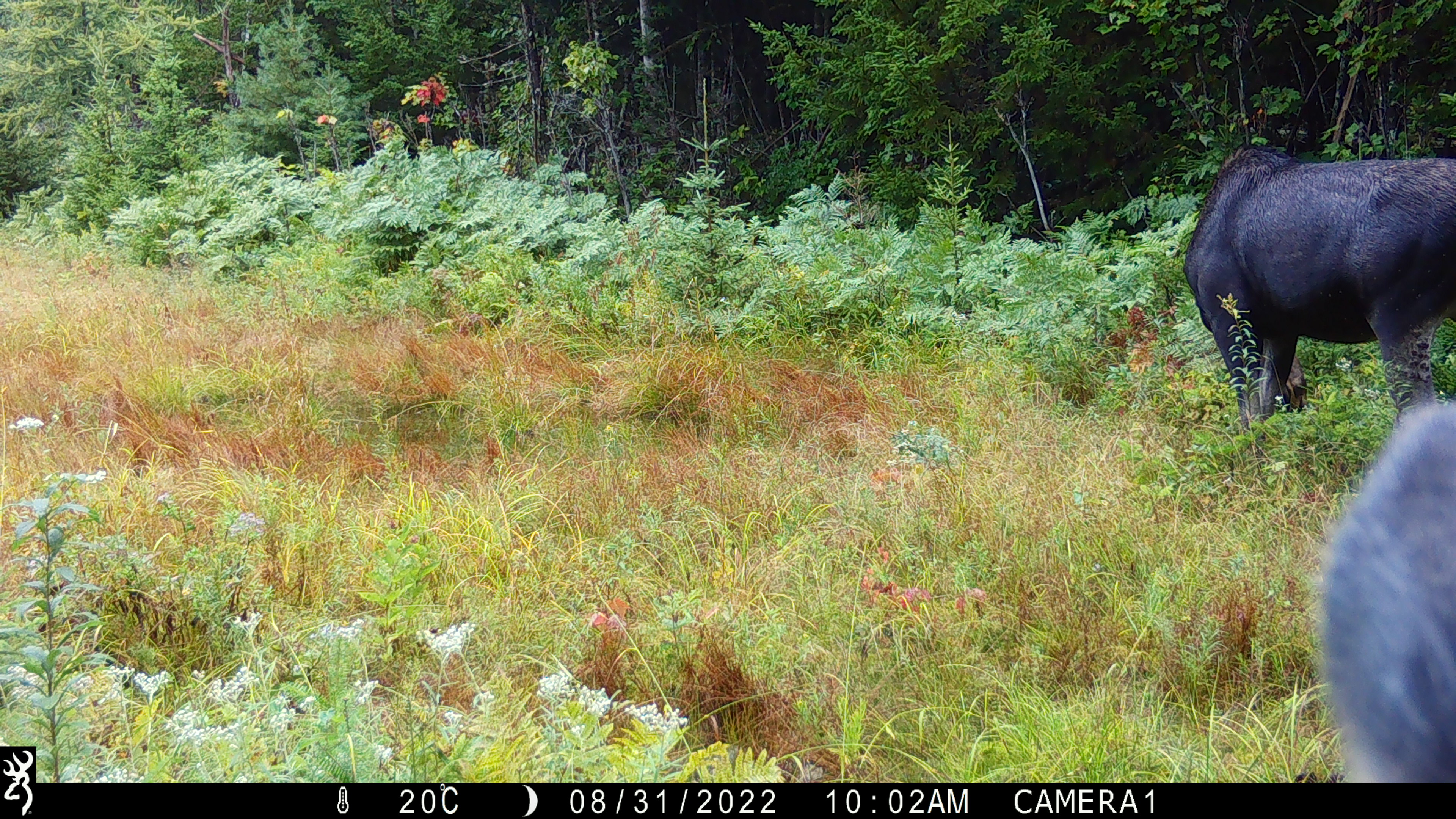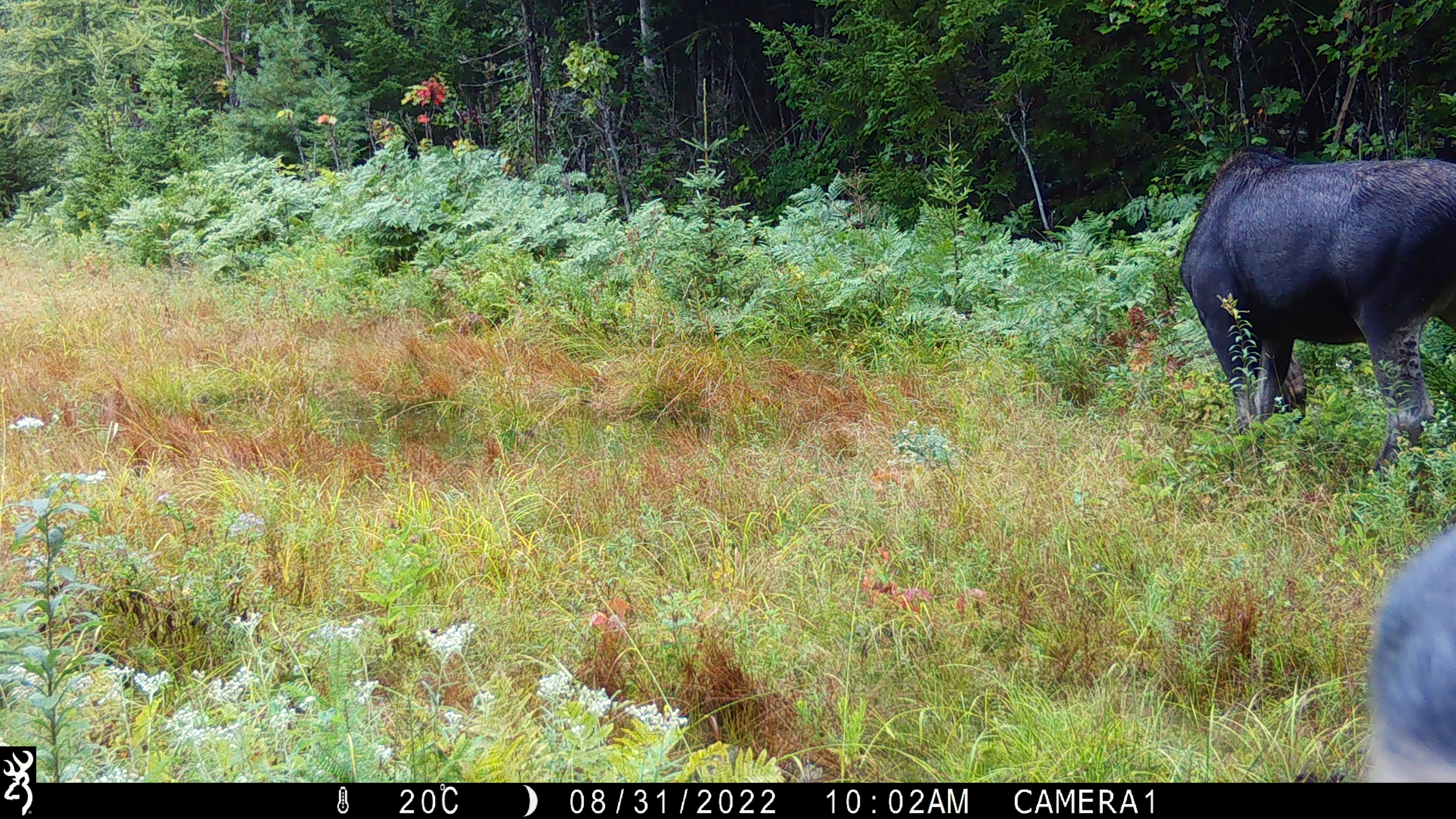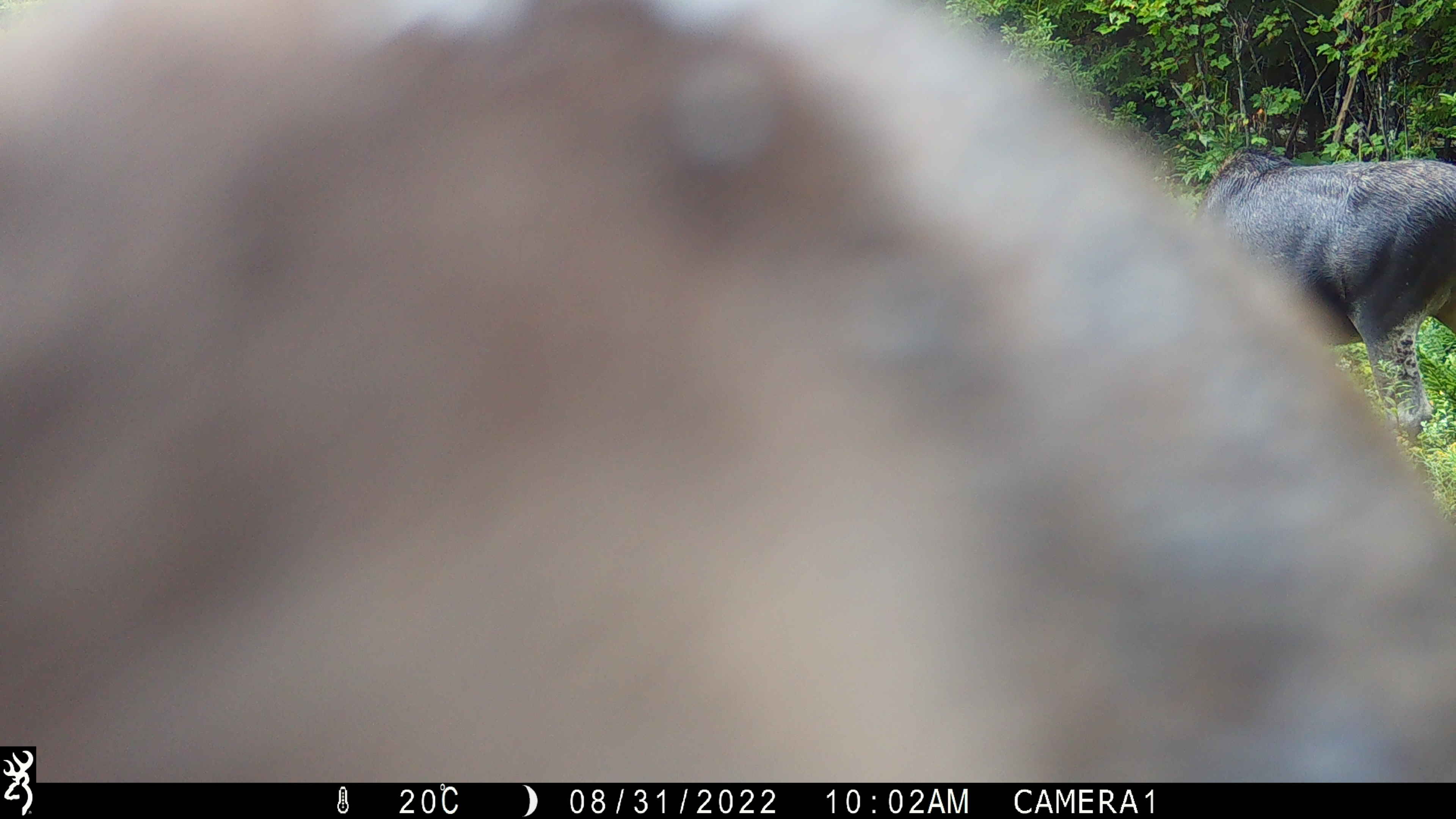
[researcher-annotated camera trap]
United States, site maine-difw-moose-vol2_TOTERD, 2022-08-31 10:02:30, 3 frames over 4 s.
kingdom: Animalia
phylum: Chordata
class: Mammalia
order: Artiodactyla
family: Cervidae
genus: Alces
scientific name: Alces alces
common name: moose